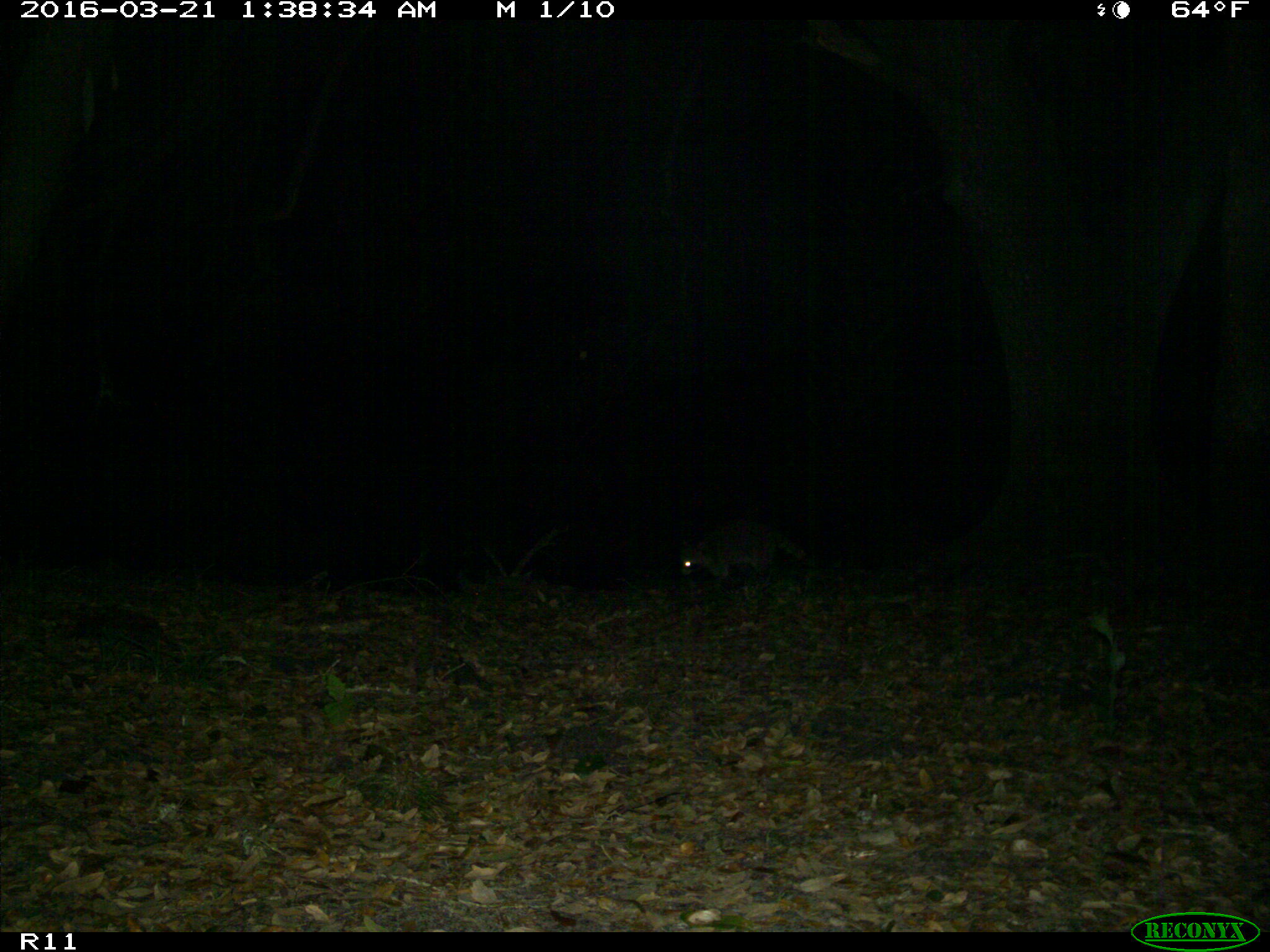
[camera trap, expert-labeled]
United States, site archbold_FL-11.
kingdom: Animalia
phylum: Chordata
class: Mammalia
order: Carnivora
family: Procyonidae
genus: Procyon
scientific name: Procyon lotor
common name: common raccoon